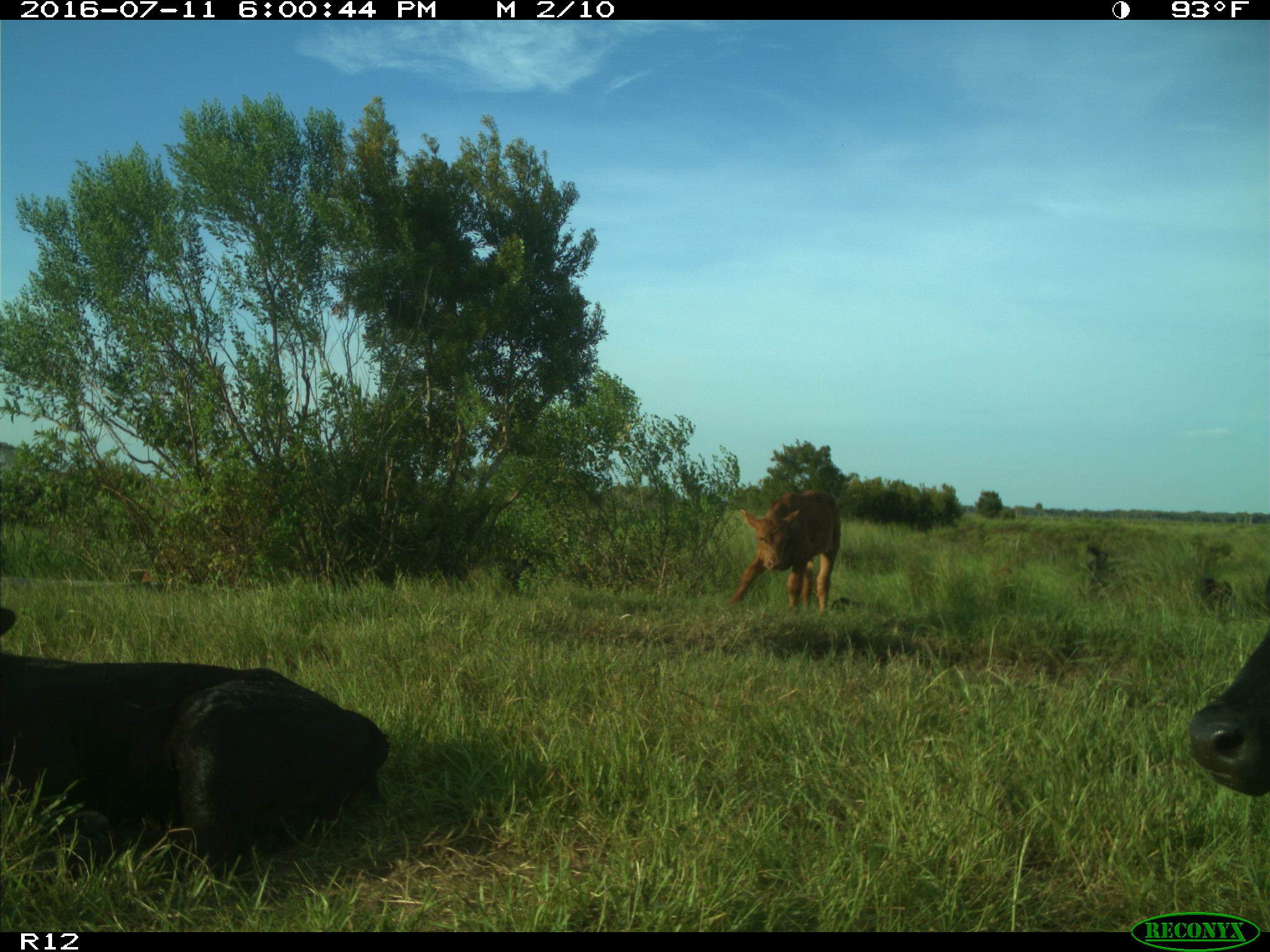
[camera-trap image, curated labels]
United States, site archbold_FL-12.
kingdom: Animalia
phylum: Chordata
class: Mammalia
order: Artiodactyla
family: Bovidae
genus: Bos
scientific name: Bos taurus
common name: domestic cow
Bos taurus (domestic cow).